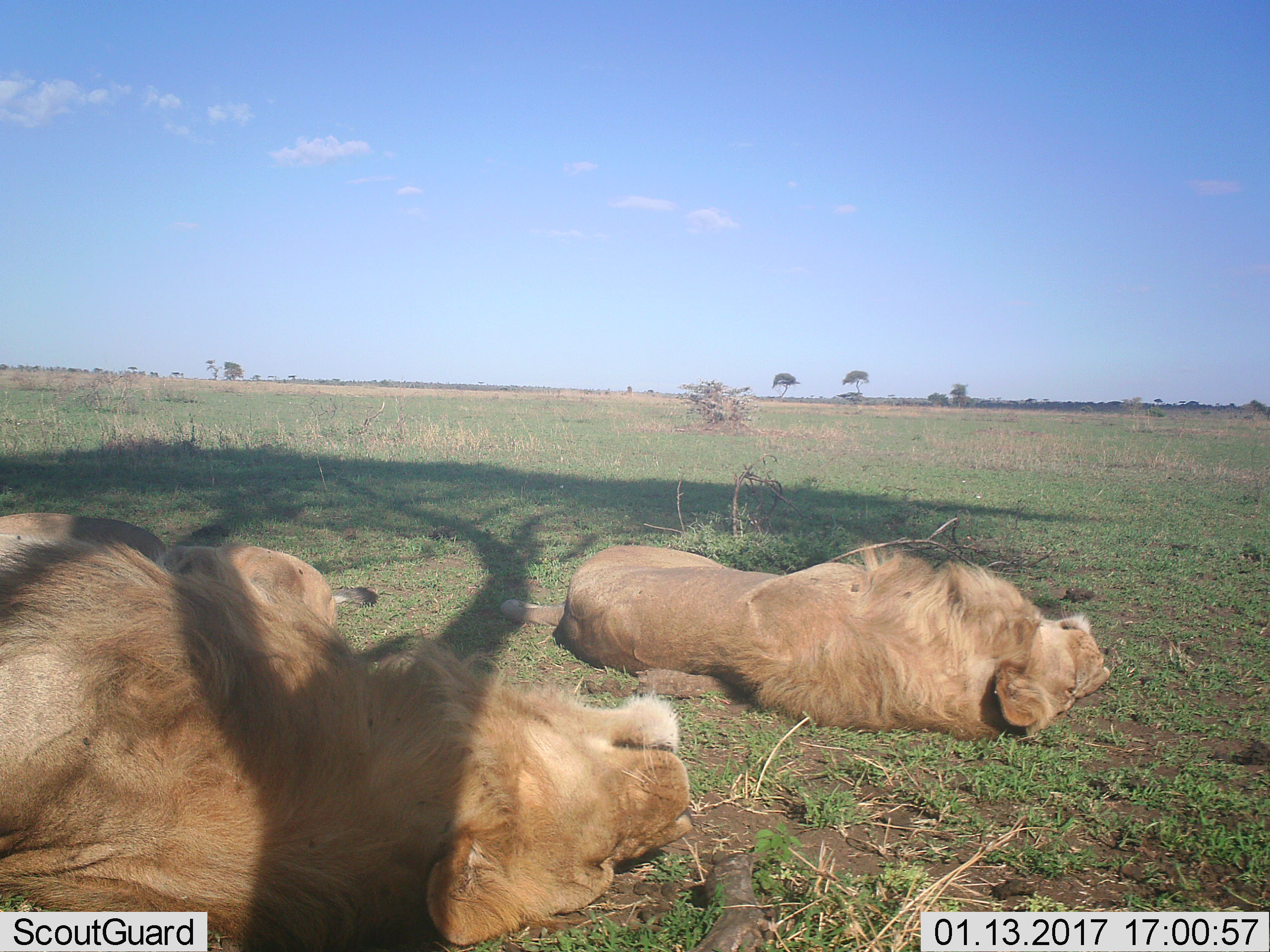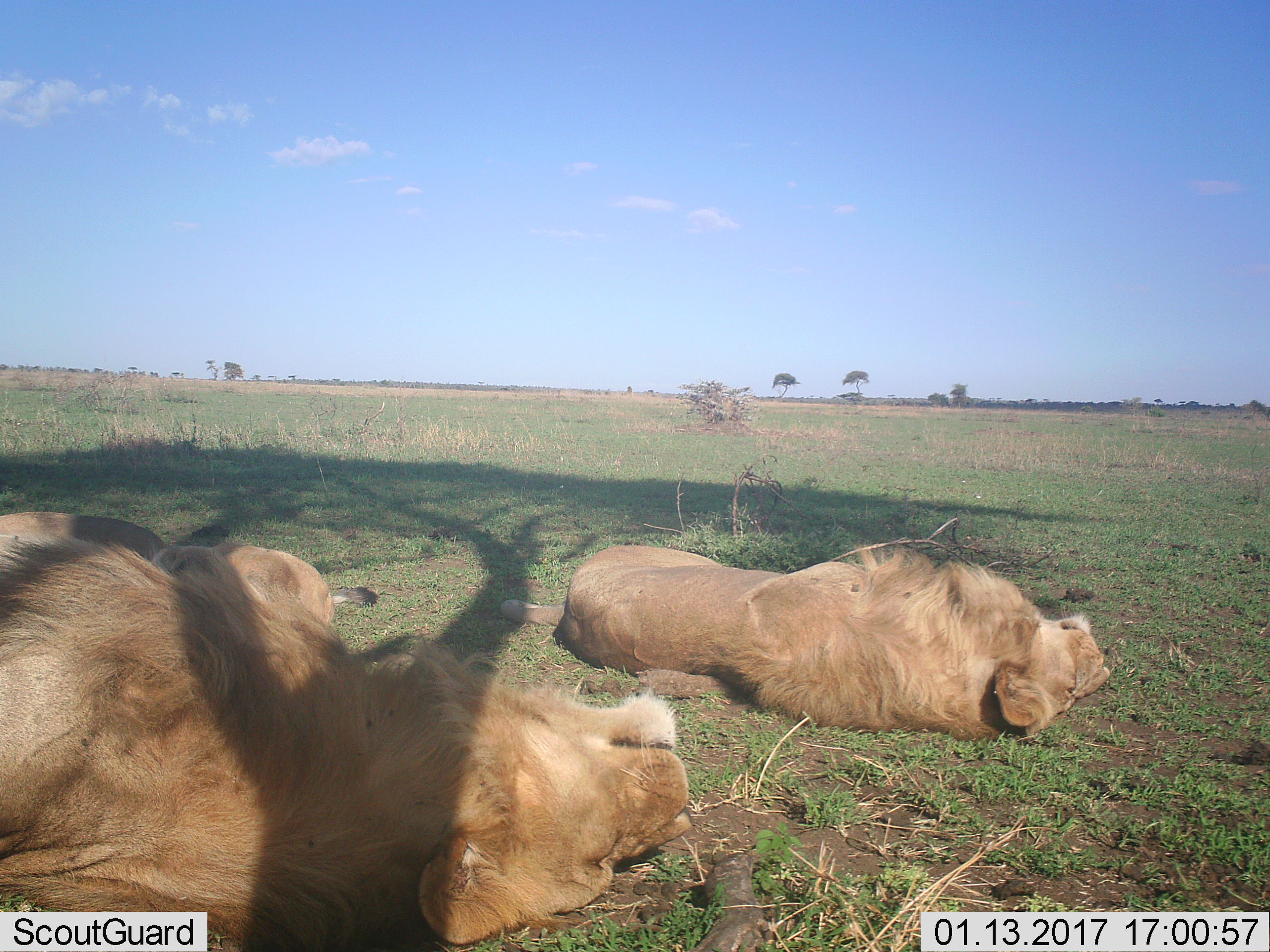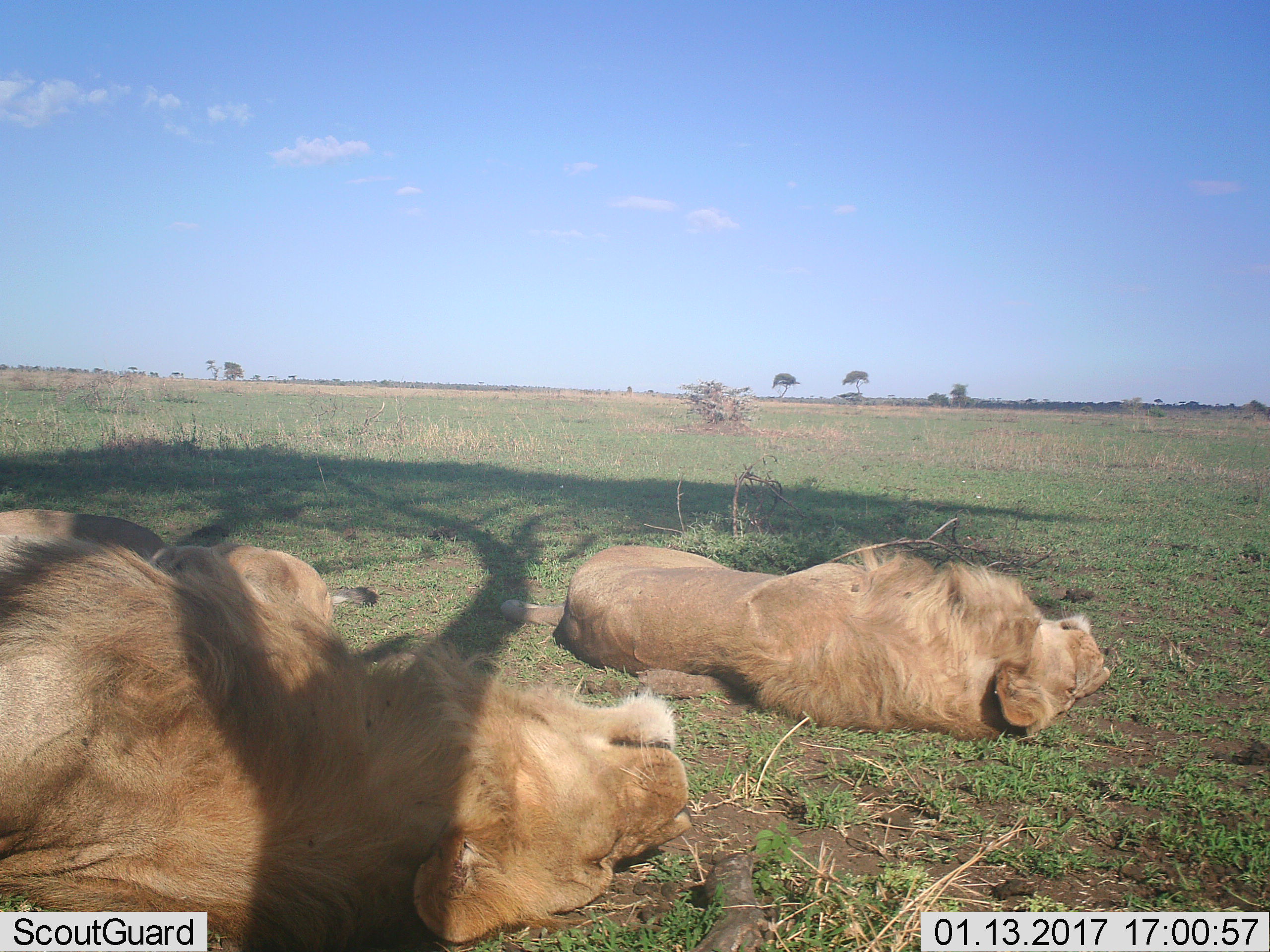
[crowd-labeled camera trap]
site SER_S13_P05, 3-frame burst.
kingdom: Animalia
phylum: Chordata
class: Mammalia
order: Carnivora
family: Felidae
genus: Panthera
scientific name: Panthera leo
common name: lion male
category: lionmale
Lionmale (lion male) (Panthera leo), count 2. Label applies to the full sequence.